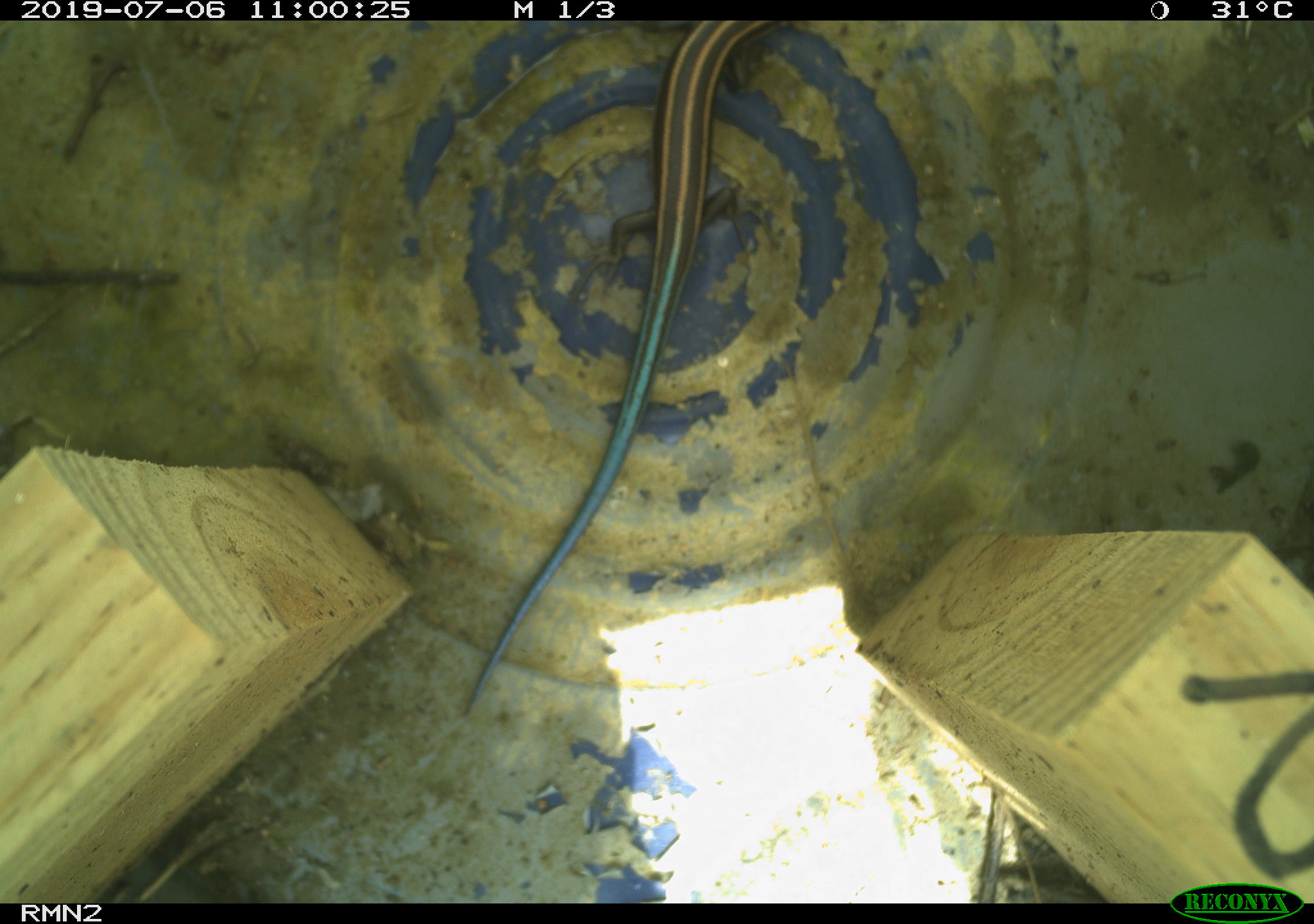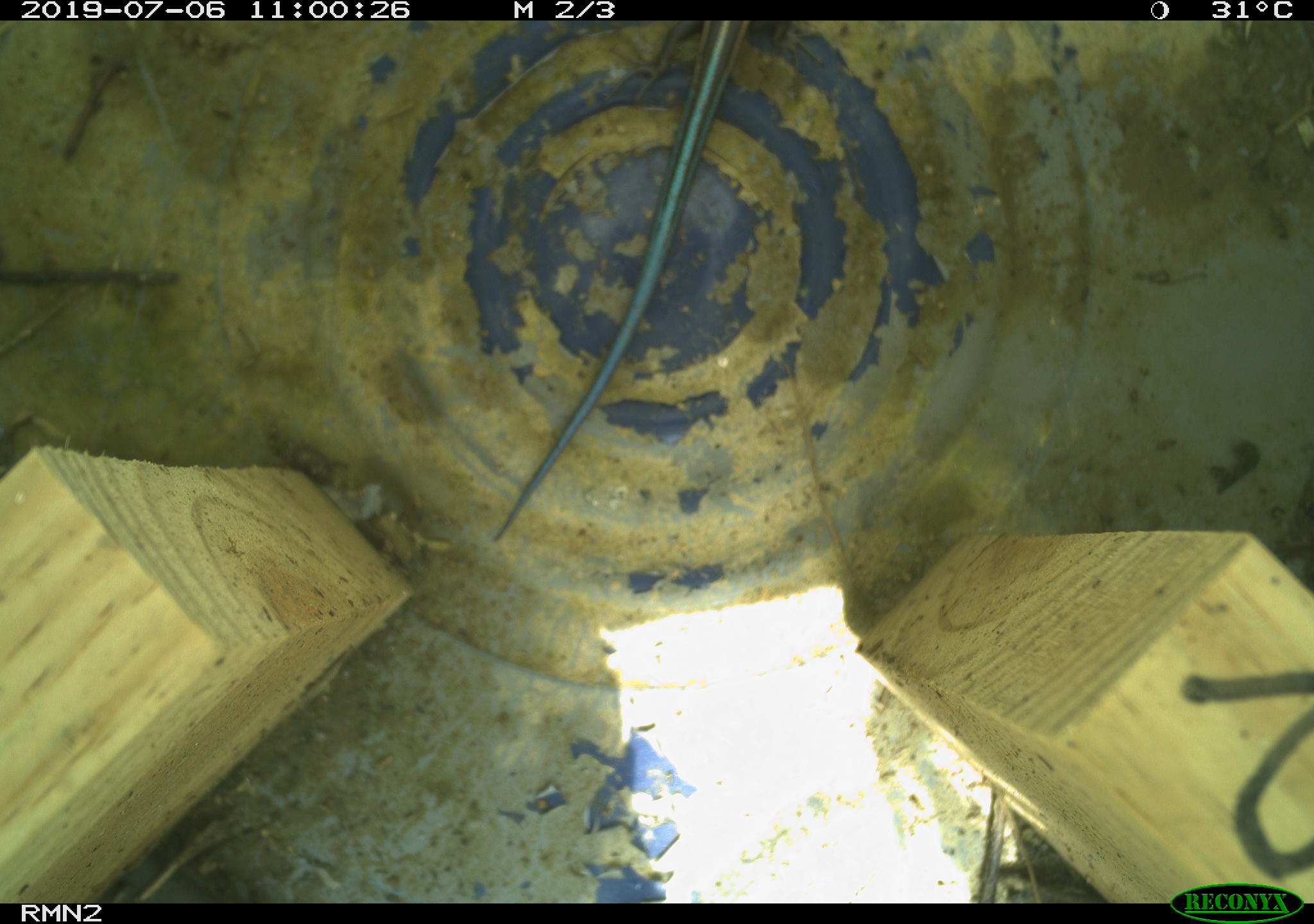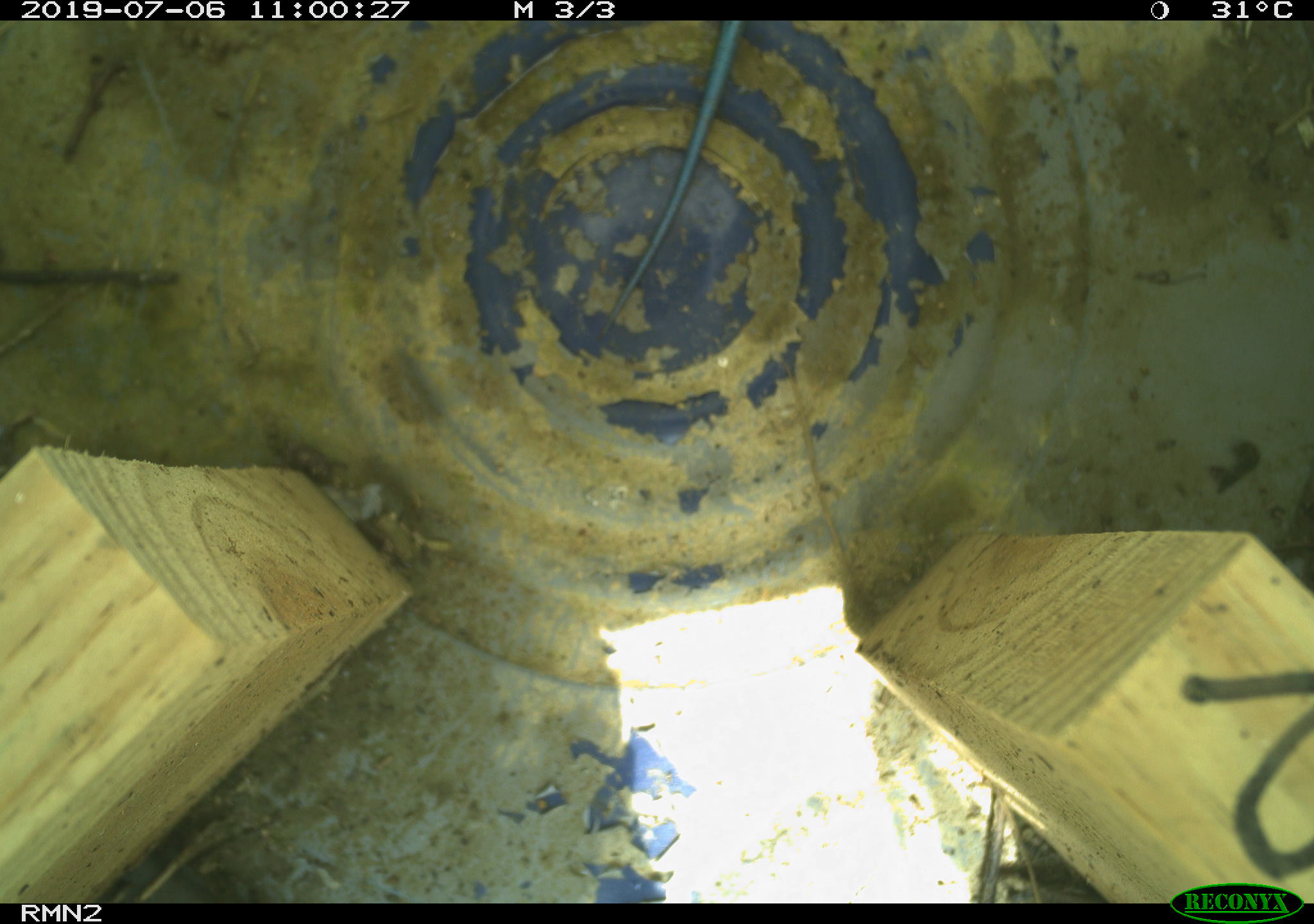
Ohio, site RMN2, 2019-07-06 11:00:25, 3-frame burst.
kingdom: Animalia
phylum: Chordata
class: Reptilia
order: Squamata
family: Scincidae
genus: Plestiodon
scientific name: Plestiodon fasciatus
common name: common five-lined skink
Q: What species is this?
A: Common five-lined skink (Plestiodon fasciatus).